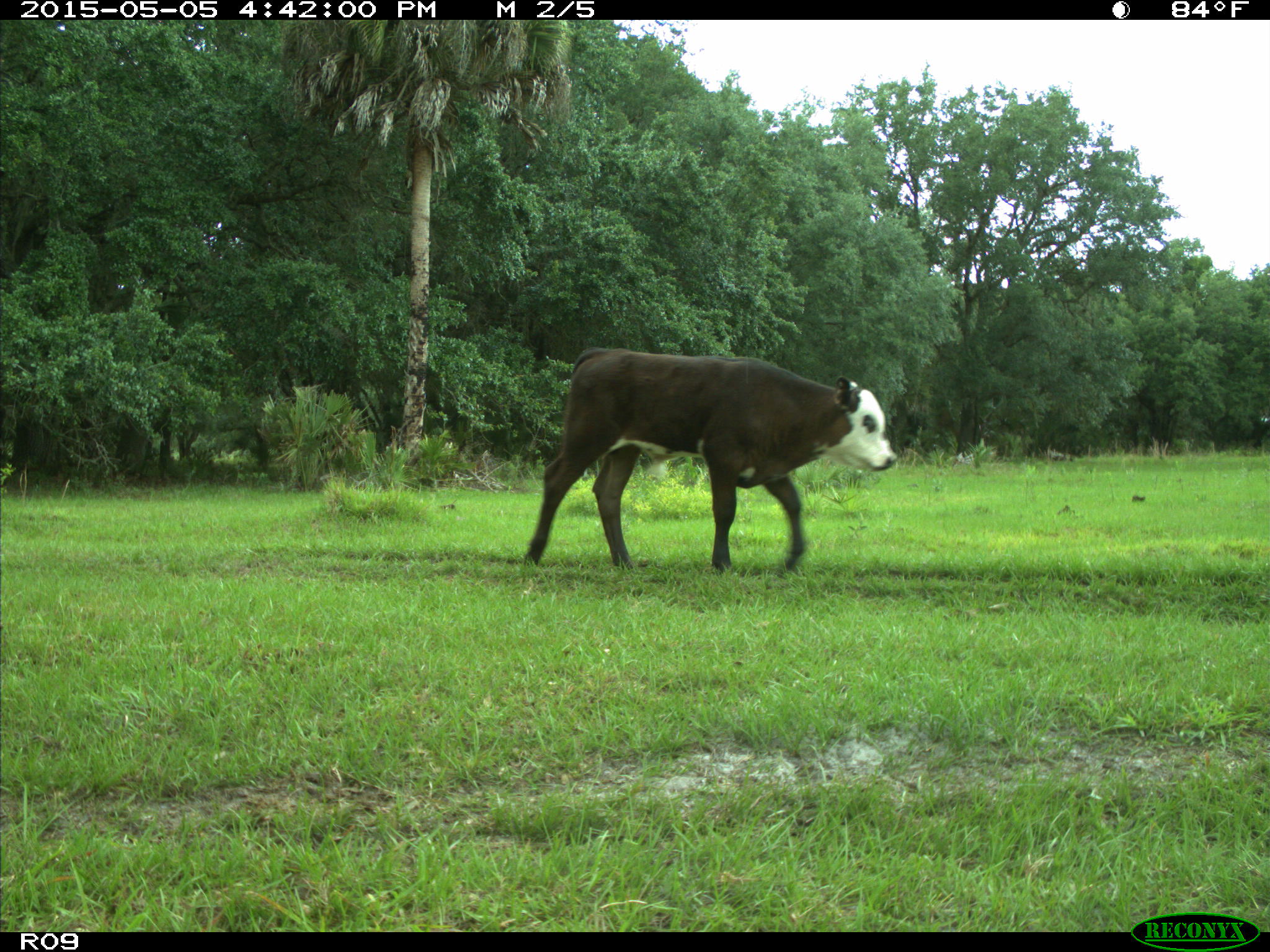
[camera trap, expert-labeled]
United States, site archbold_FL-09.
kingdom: Animalia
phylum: Chordata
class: Mammalia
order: Artiodactyla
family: Bovidae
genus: Bos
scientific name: Bos taurus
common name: domestic cow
Bos taurus (domestic cow).